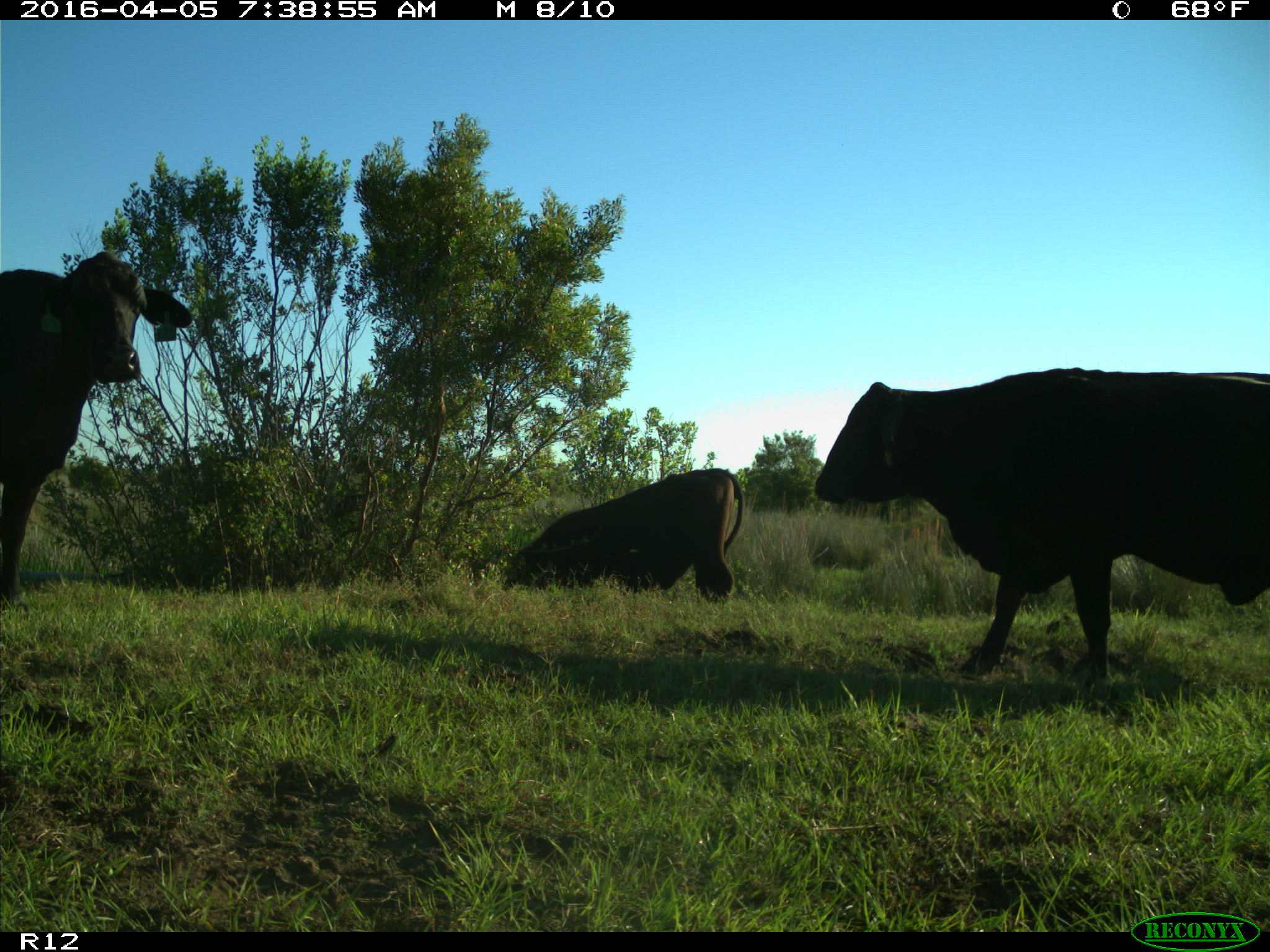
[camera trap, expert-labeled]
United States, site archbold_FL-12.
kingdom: Animalia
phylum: Chordata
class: Mammalia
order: Artiodactyla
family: Bovidae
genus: Bos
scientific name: Bos taurus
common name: domestic cow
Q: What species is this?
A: Bos taurus (domestic cow).